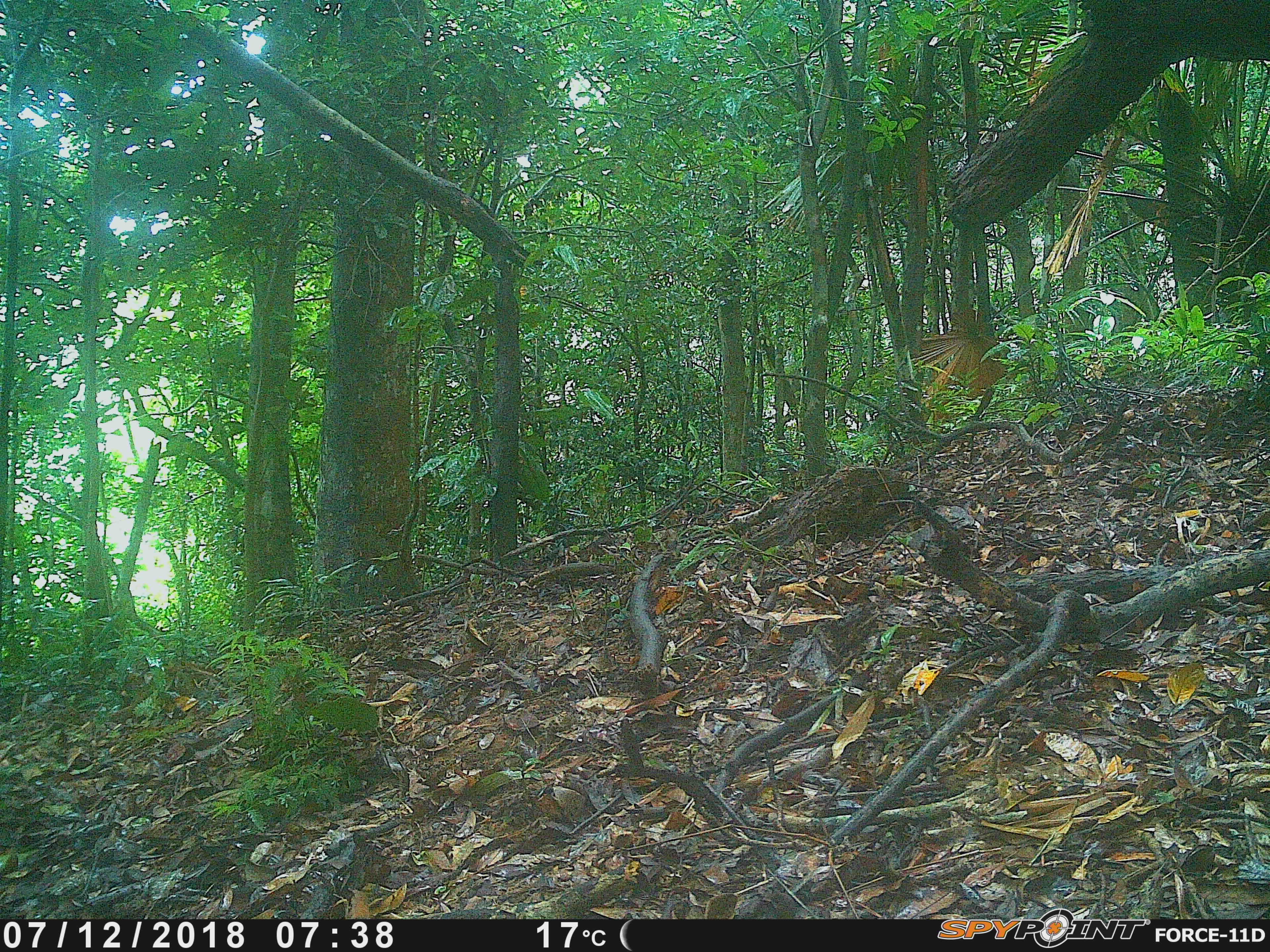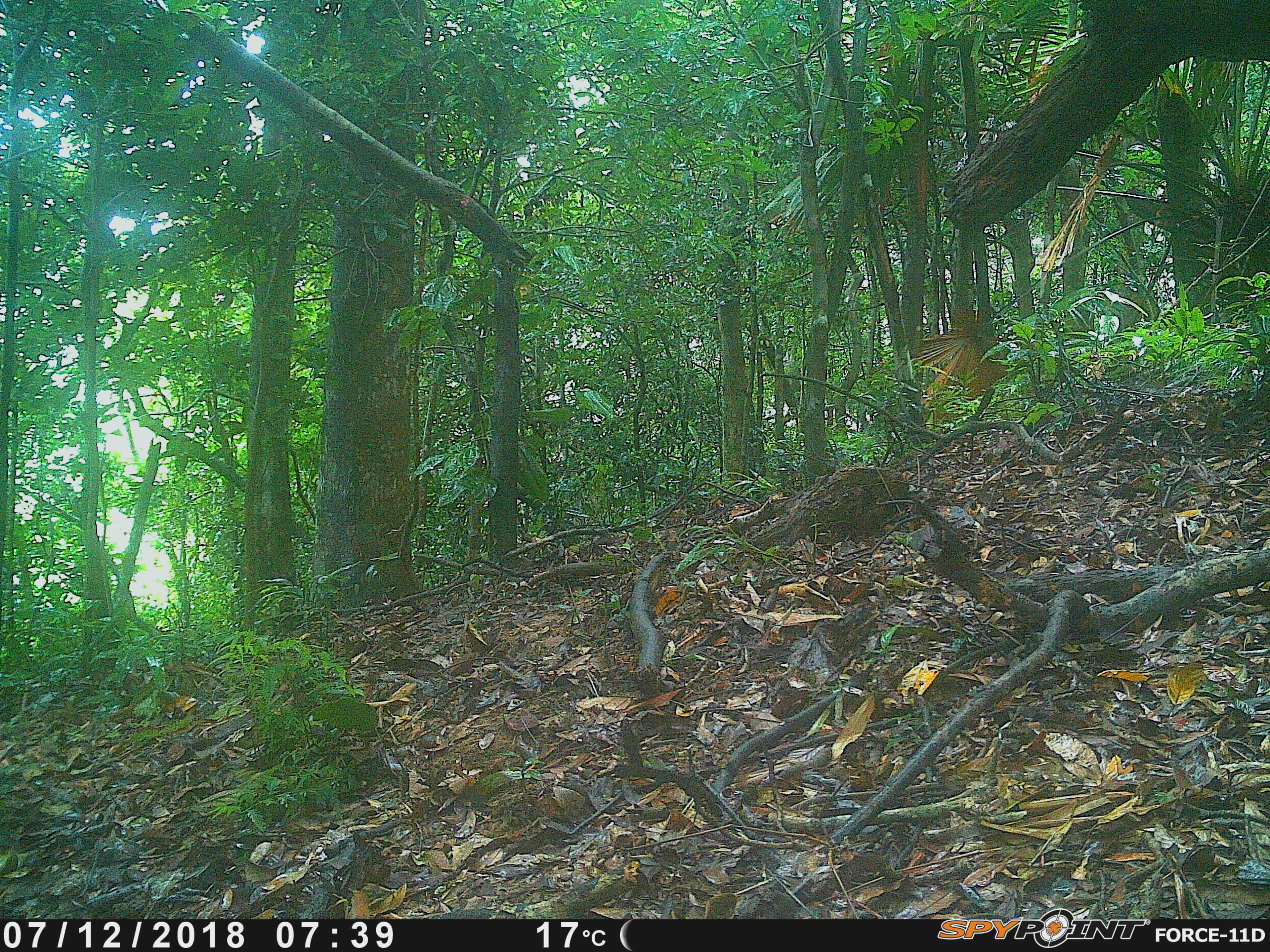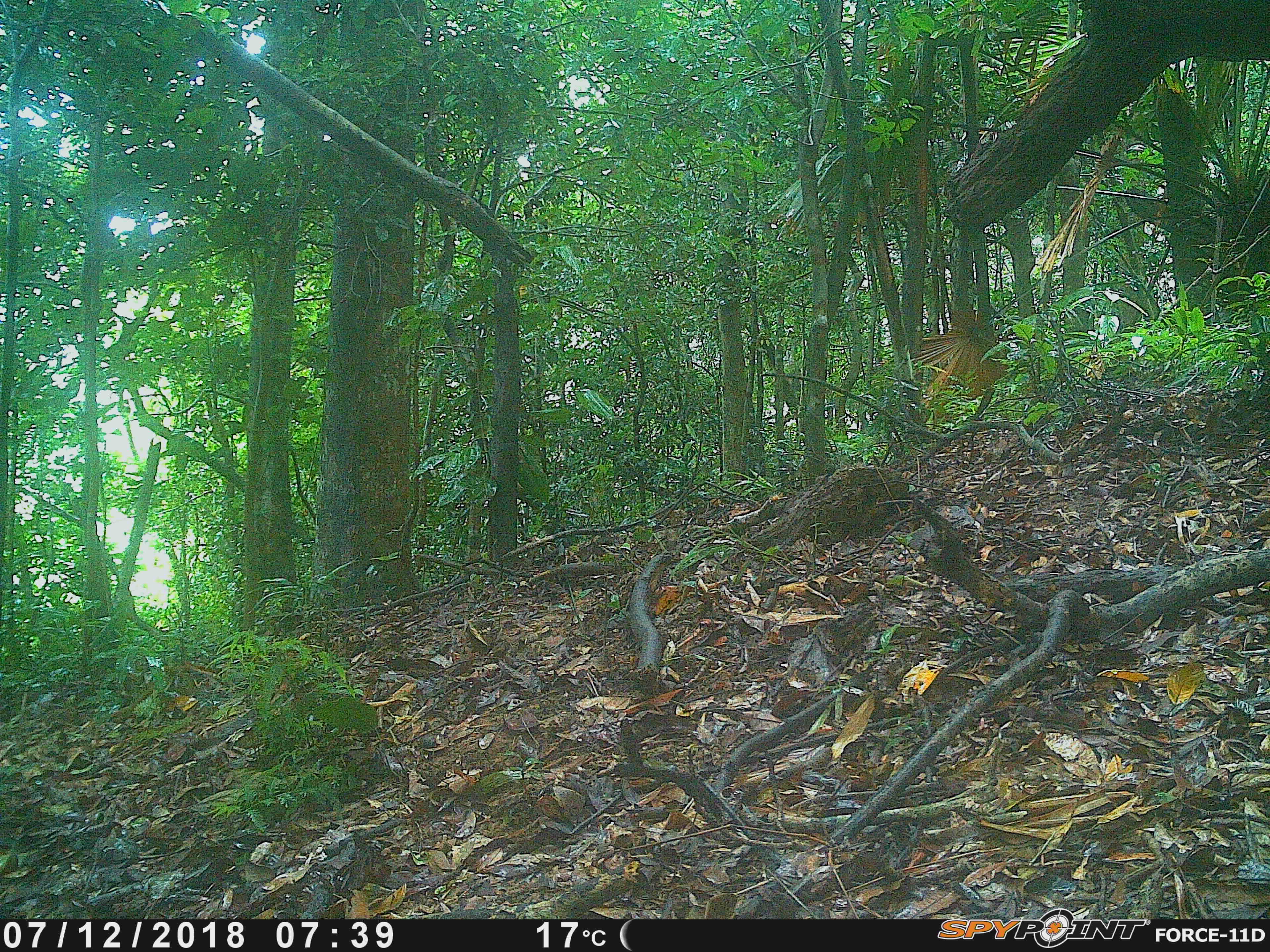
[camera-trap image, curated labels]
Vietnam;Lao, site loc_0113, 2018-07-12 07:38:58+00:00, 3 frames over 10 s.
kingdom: Animalia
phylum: Chordata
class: Mammalia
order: Primates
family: Cercopithecidae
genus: Macaca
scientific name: Macaca arctoides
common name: stump-tailed macaque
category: stump tailed macaque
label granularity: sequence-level